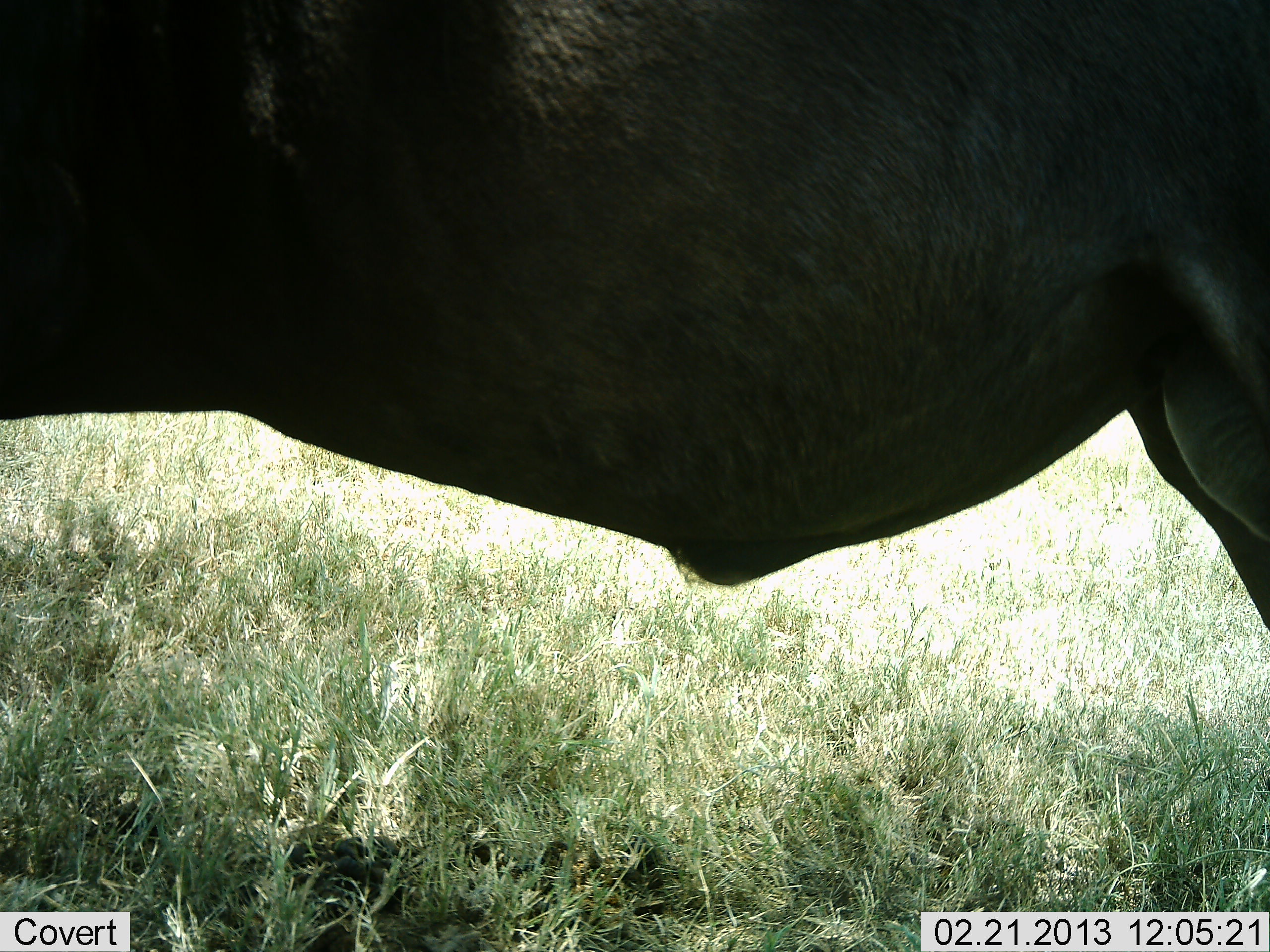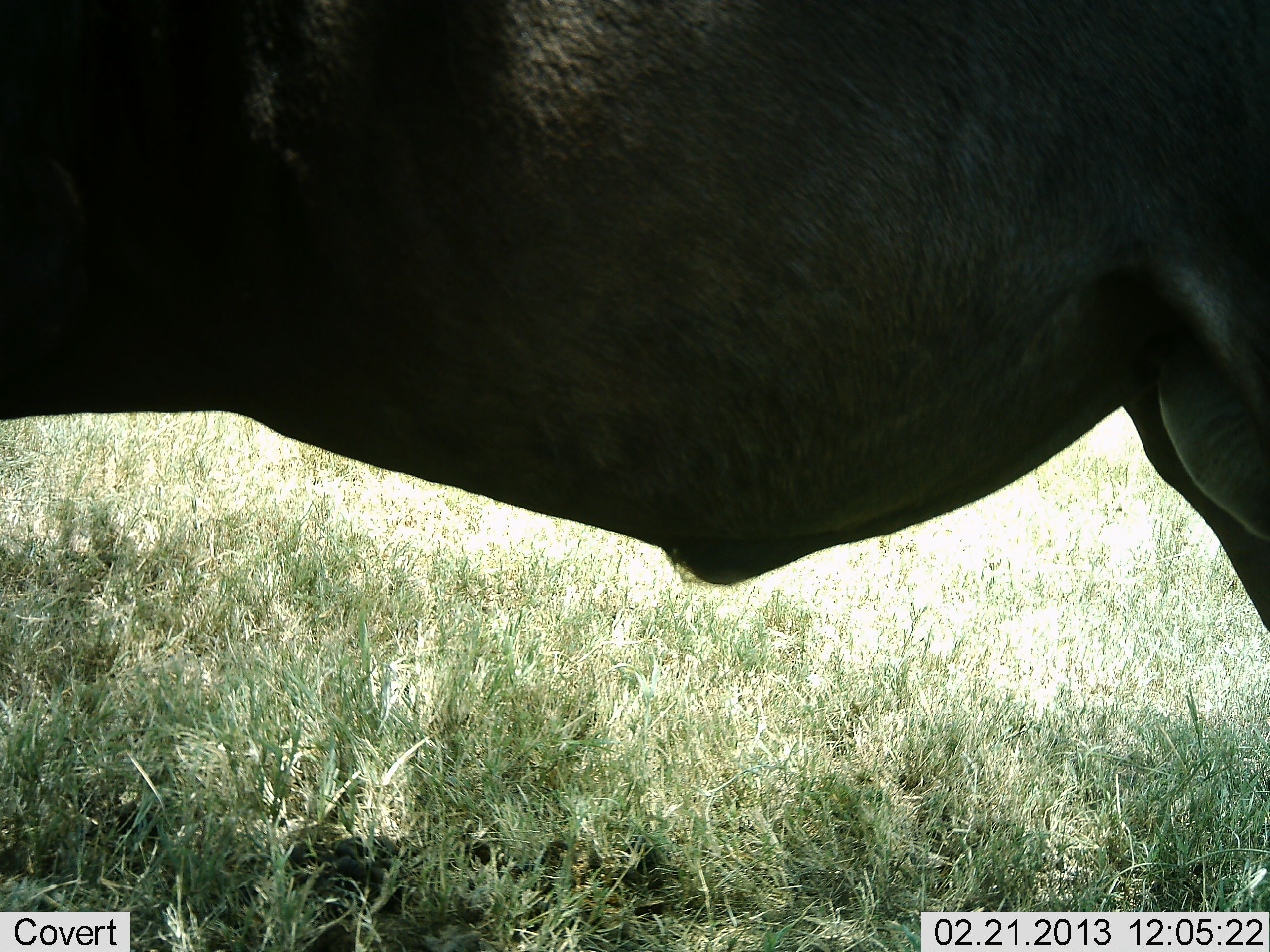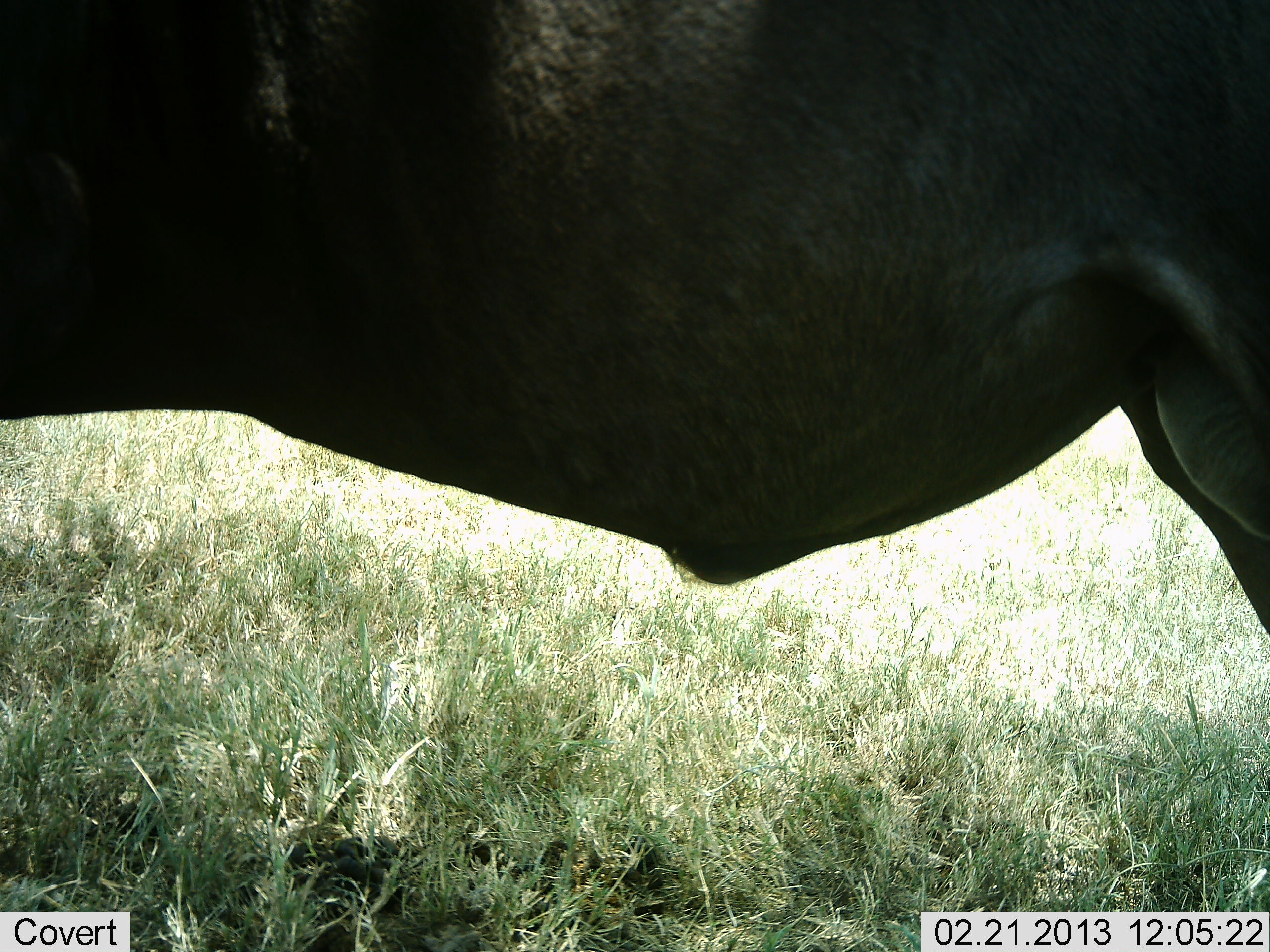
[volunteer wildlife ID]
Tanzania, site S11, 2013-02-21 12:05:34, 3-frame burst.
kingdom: Animalia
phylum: Chordata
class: Mammalia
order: Artiodactyla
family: Bovidae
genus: Connochaetes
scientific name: Connochaetes taurinus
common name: blue wildebeest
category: wildebeest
Wildebeest (blue wildebeest) (Connochaetes taurinus), count 1. Behavior (volunteer vote fractions): standing 92%, resting 0%, moving 8%, interacting 0%. Young present (vote fraction): 0%. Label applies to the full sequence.